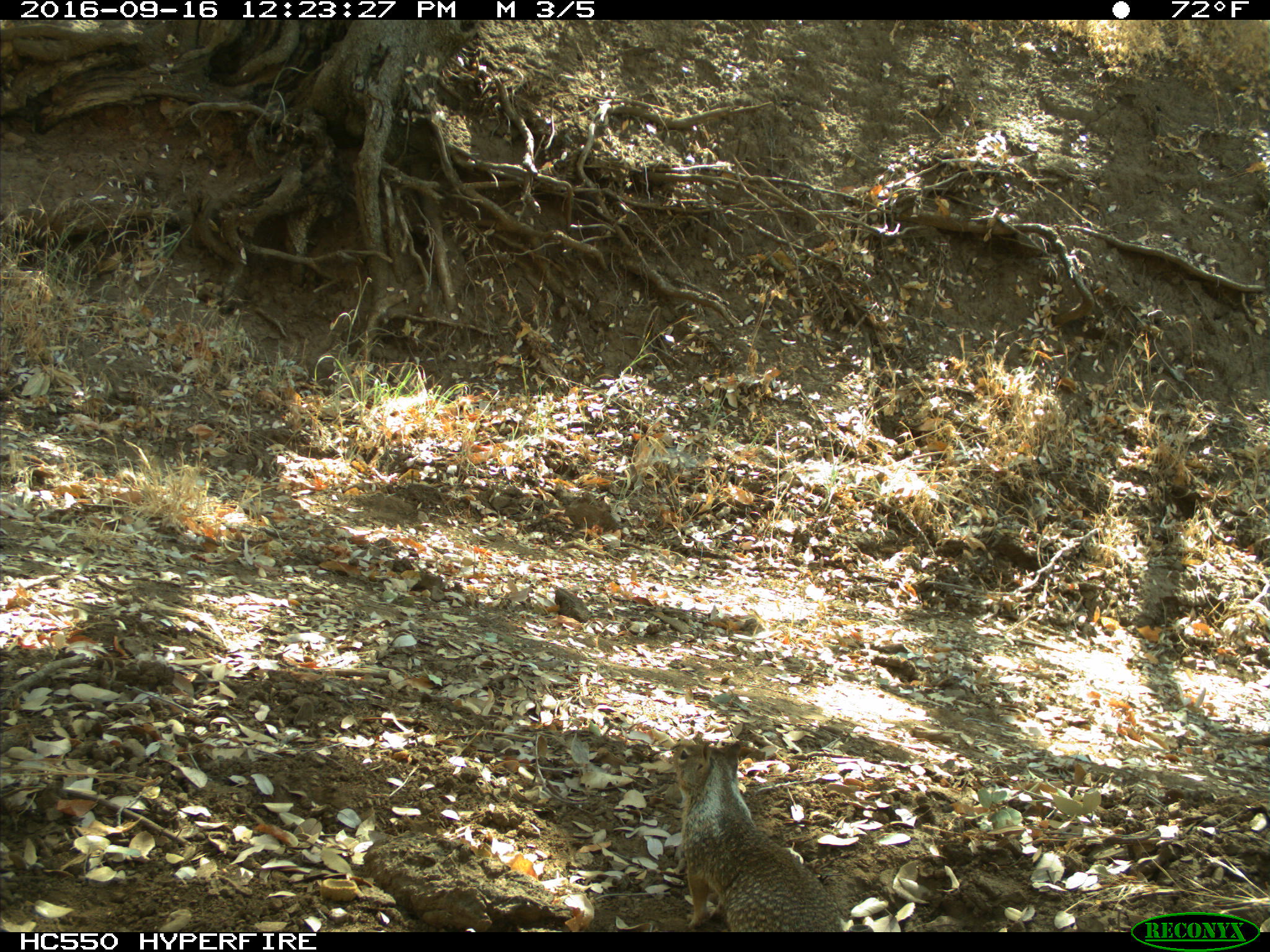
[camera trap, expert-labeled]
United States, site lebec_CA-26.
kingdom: Animalia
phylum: Chordata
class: Mammalia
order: Rodentia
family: Sciuridae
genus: Otospermophilus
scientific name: Otospermophilus beecheyi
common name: california ground squirrel